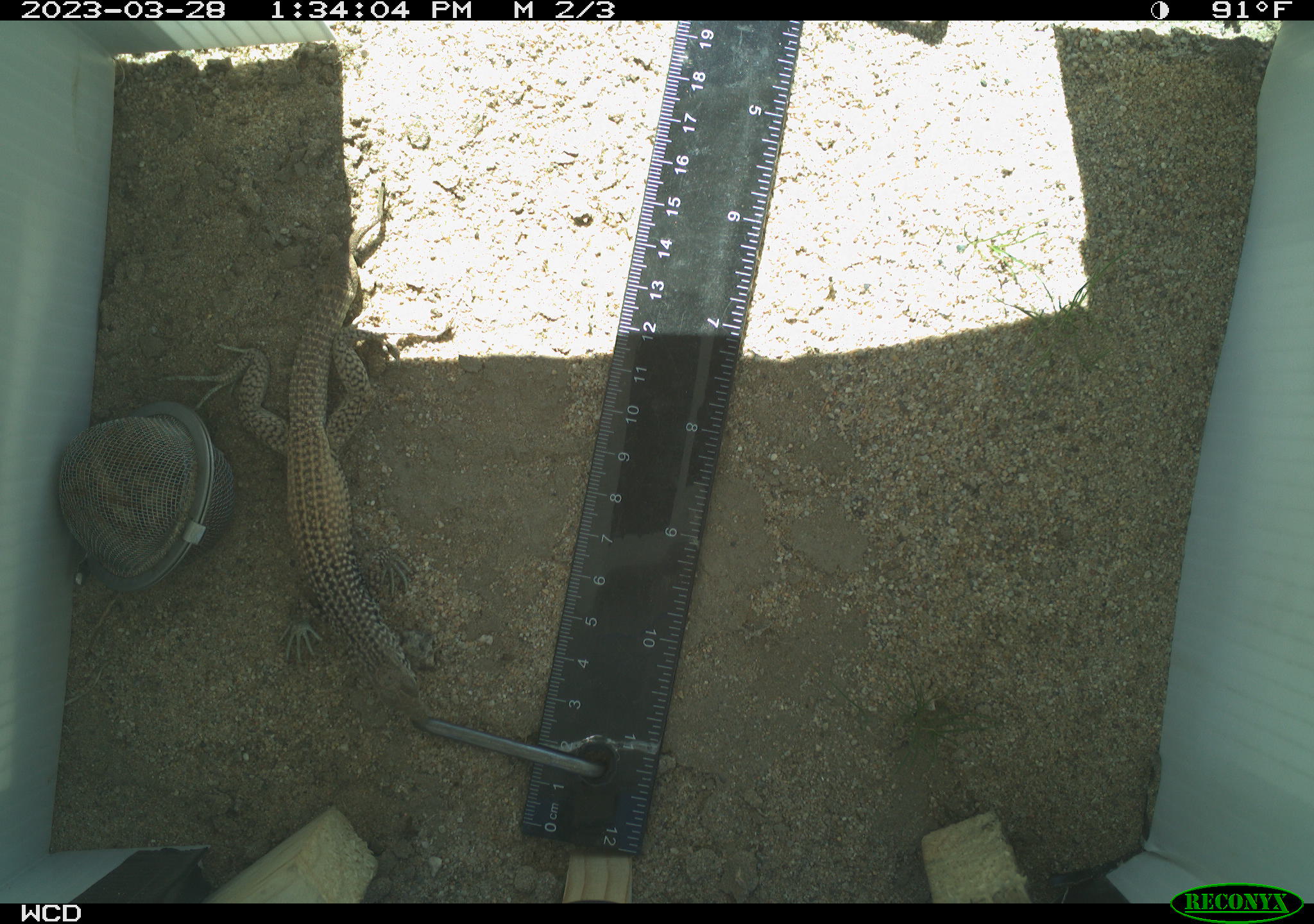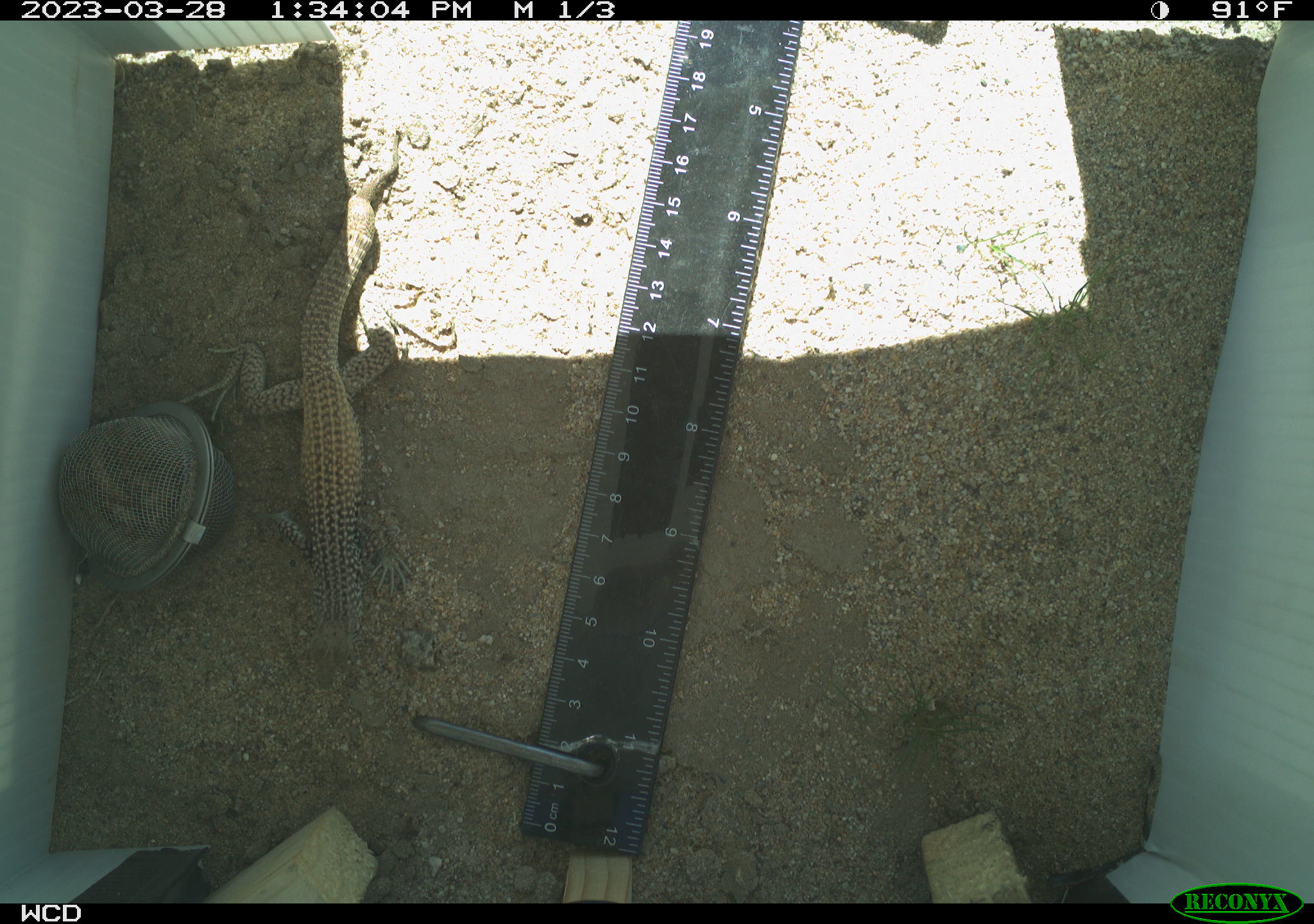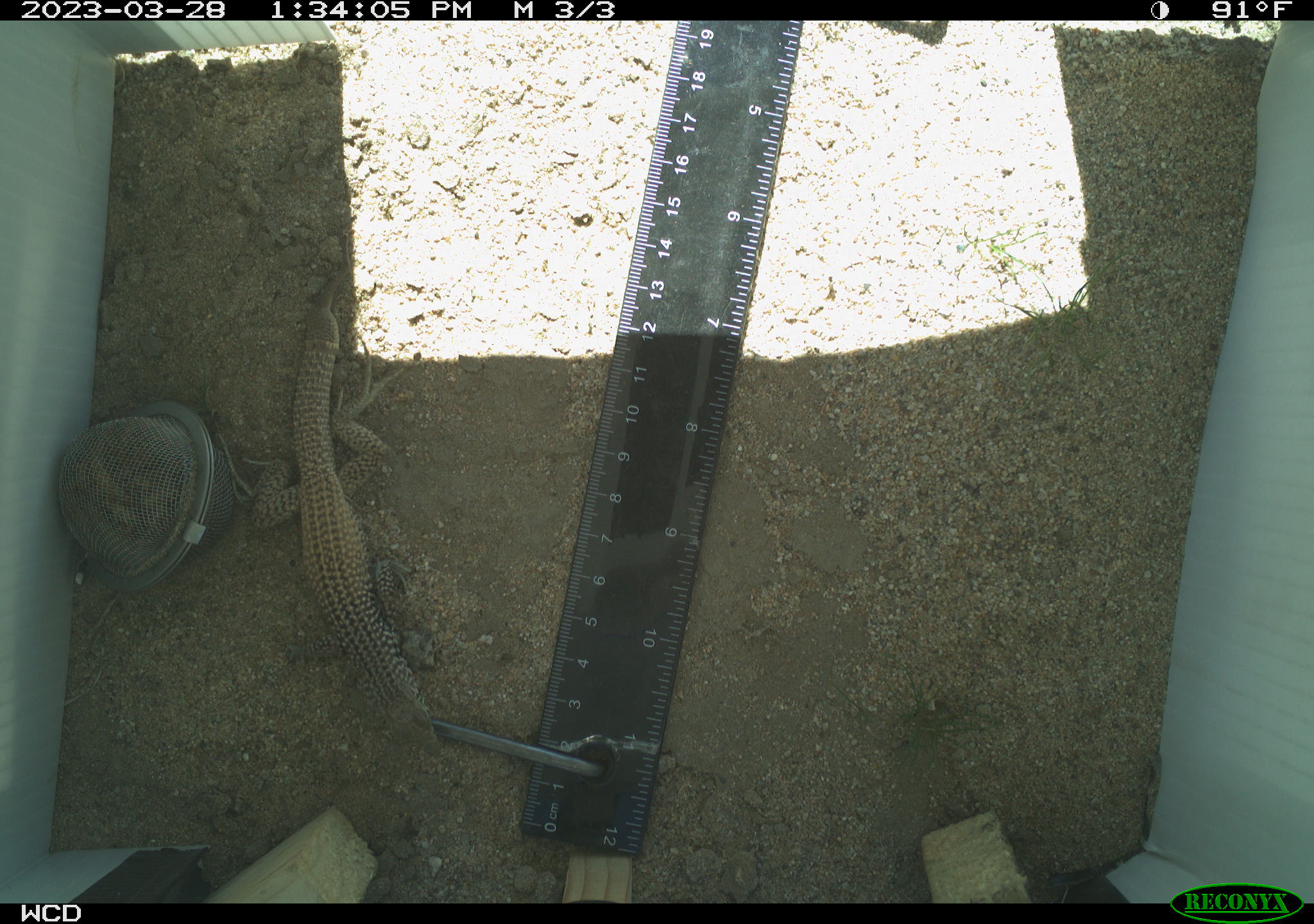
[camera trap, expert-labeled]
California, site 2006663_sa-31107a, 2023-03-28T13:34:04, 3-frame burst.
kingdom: Animalia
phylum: Chordata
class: Reptilia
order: Squamata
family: Teiidae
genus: Aspidoscelis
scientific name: Aspidoscelis tigris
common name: western whiptail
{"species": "western whiptail (Aspidoscelis tigris)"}